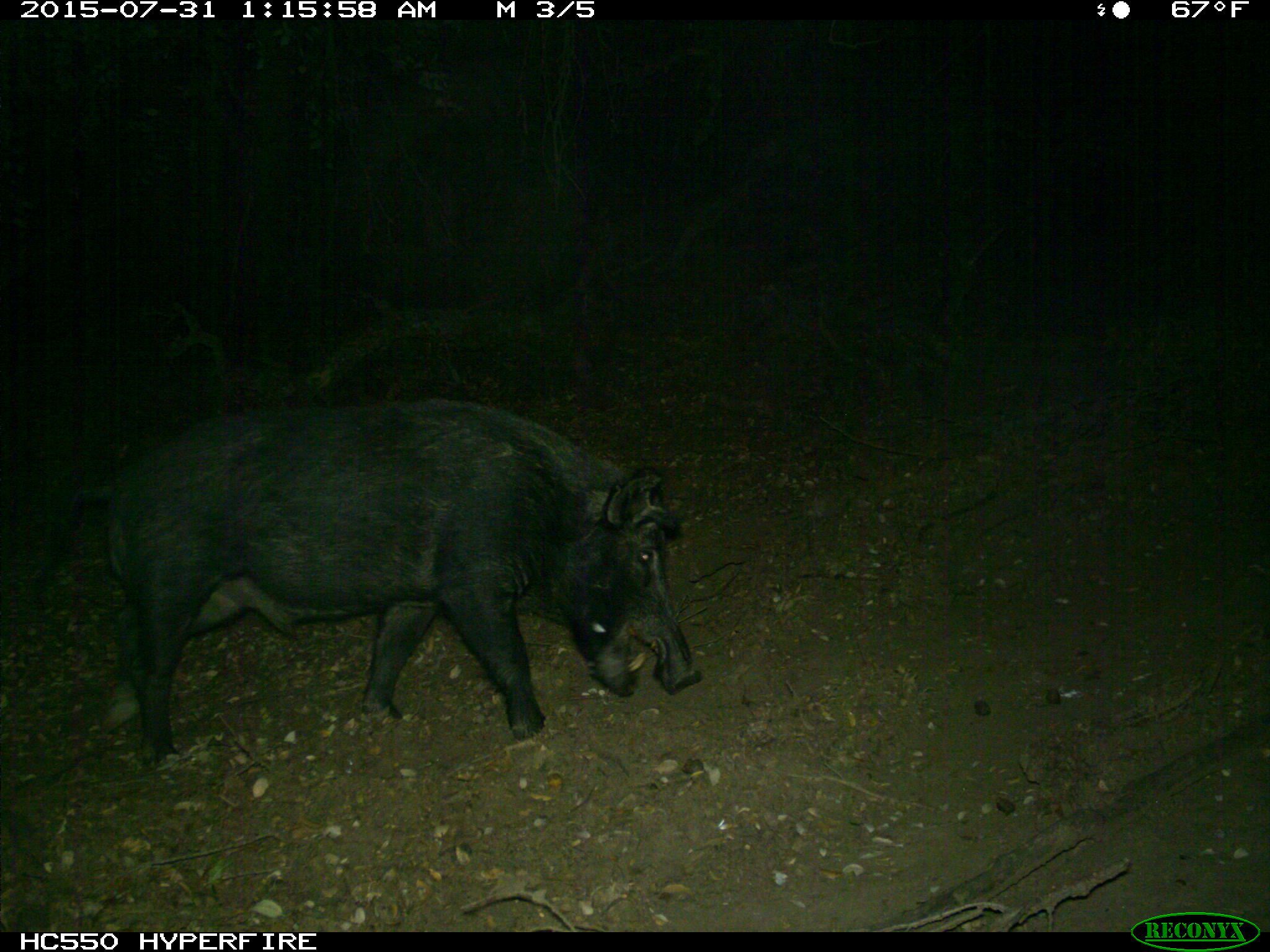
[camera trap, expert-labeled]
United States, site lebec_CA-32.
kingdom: Animalia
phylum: Chordata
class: Mammalia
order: Artiodactyla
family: Suidae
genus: Sus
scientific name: Sus scrofa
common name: wild boar